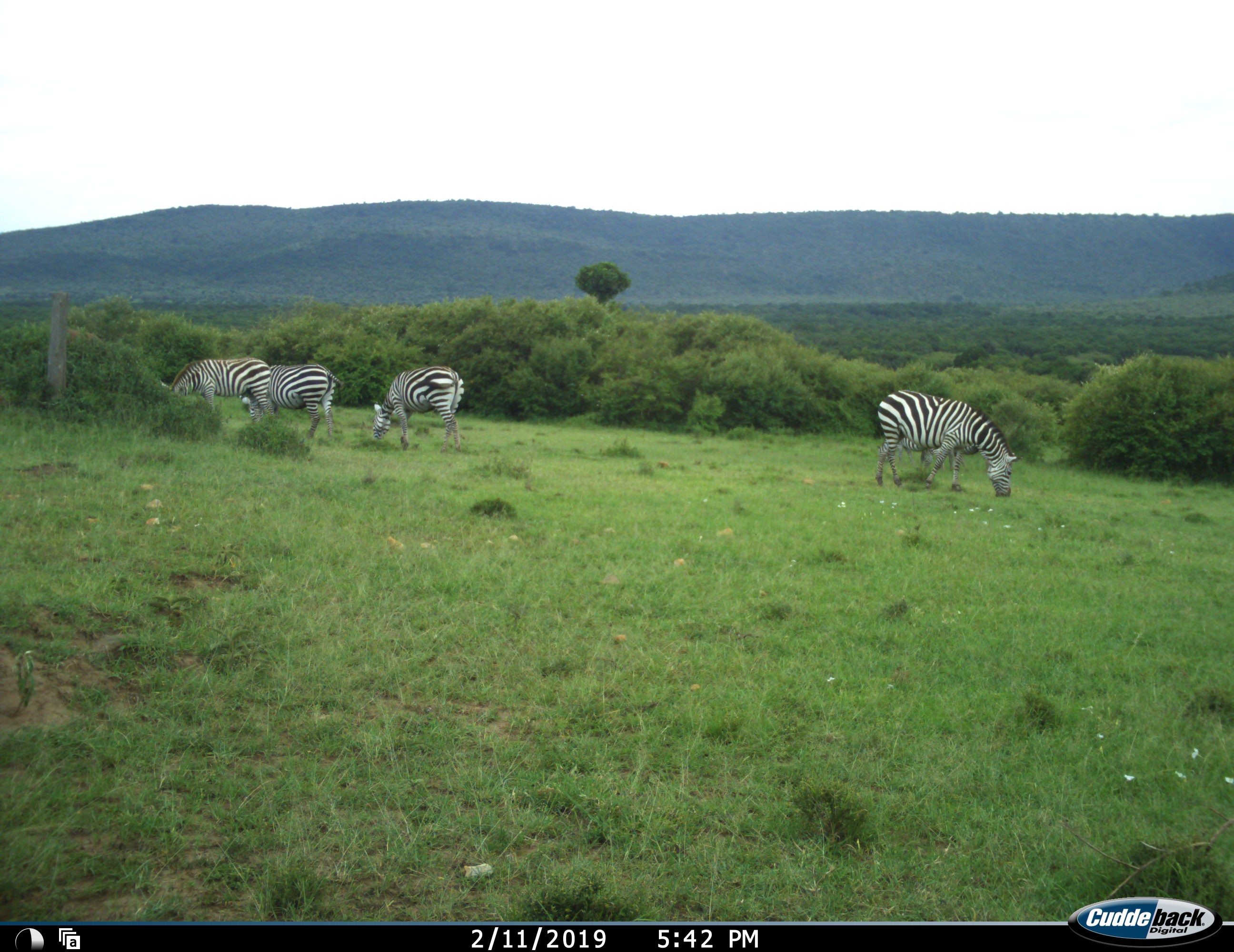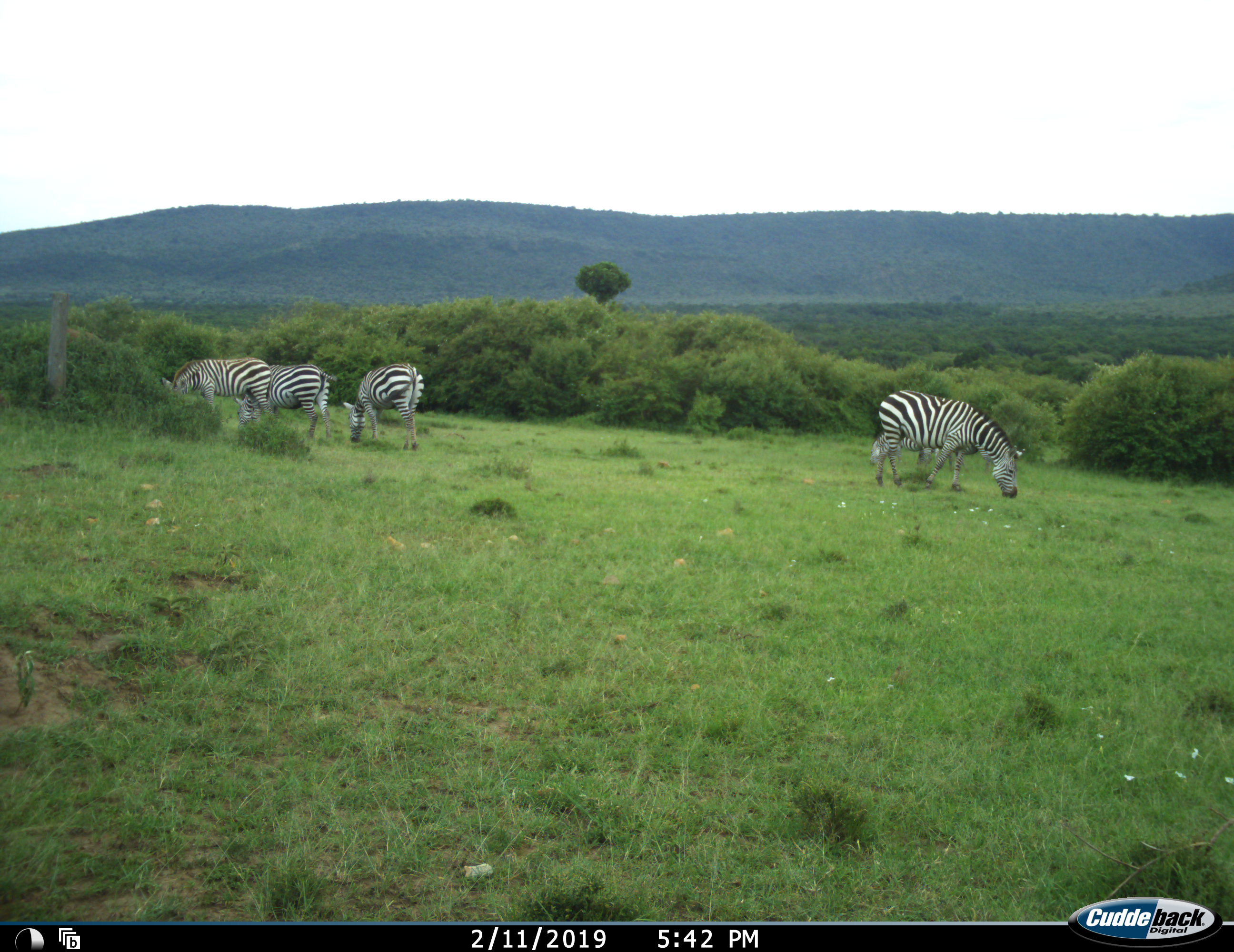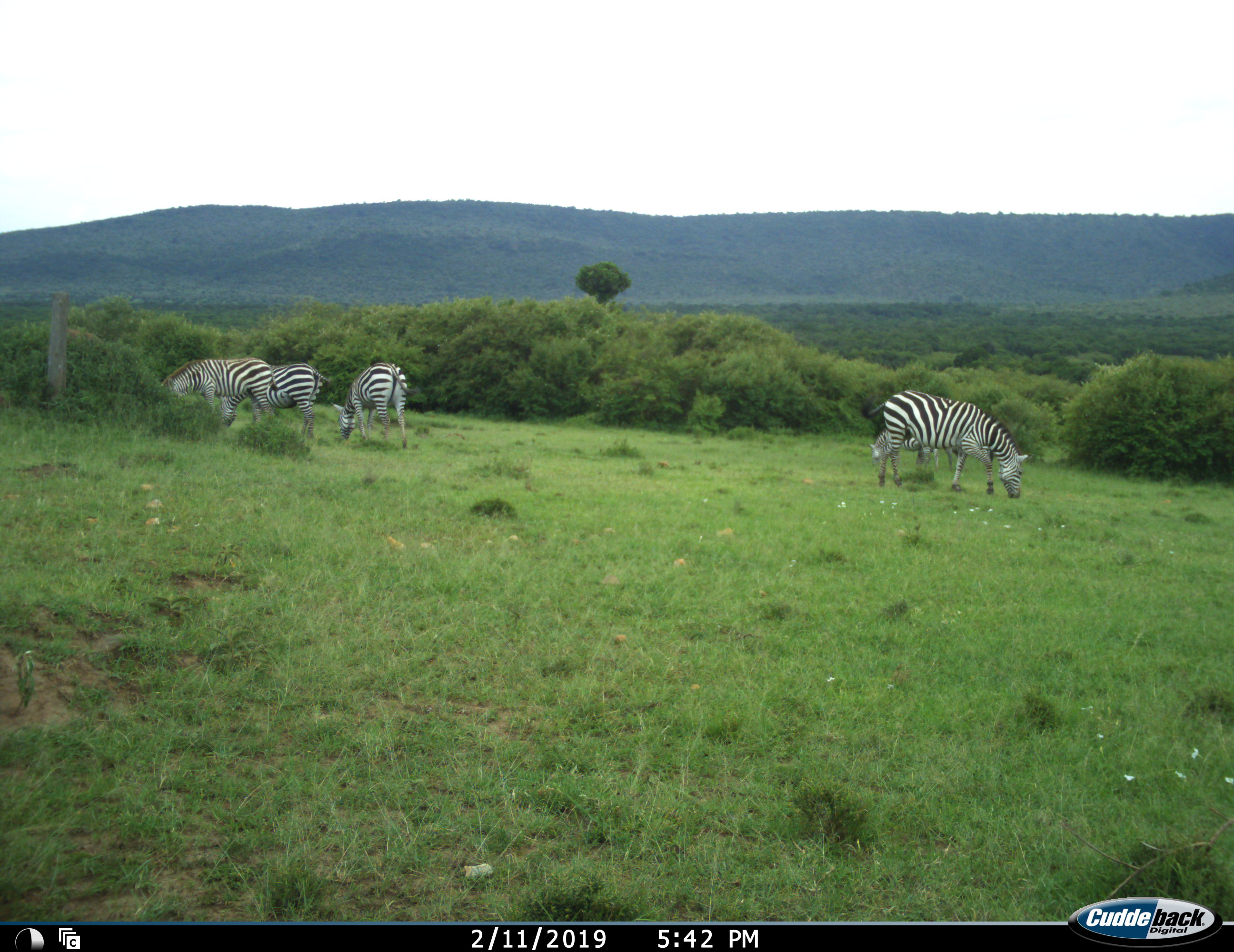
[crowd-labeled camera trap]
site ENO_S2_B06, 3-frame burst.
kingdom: Animalia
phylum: Chordata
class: Mammalia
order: Perissodactyla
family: Equidae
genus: Equus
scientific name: Equus quagga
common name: plains zebra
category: zebraplains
Zebraplains (plains zebra) (Equus quagga), count 4. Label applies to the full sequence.